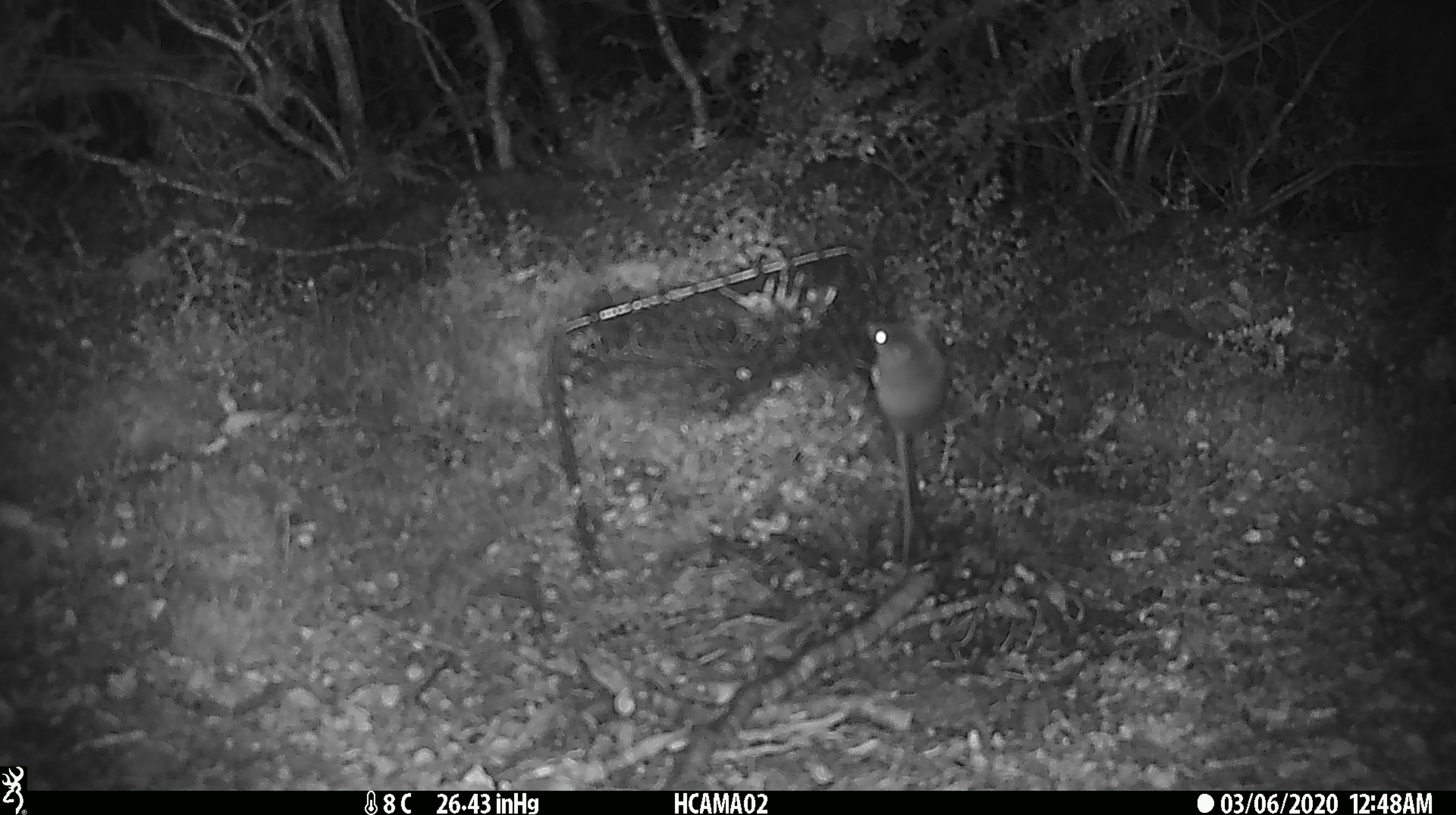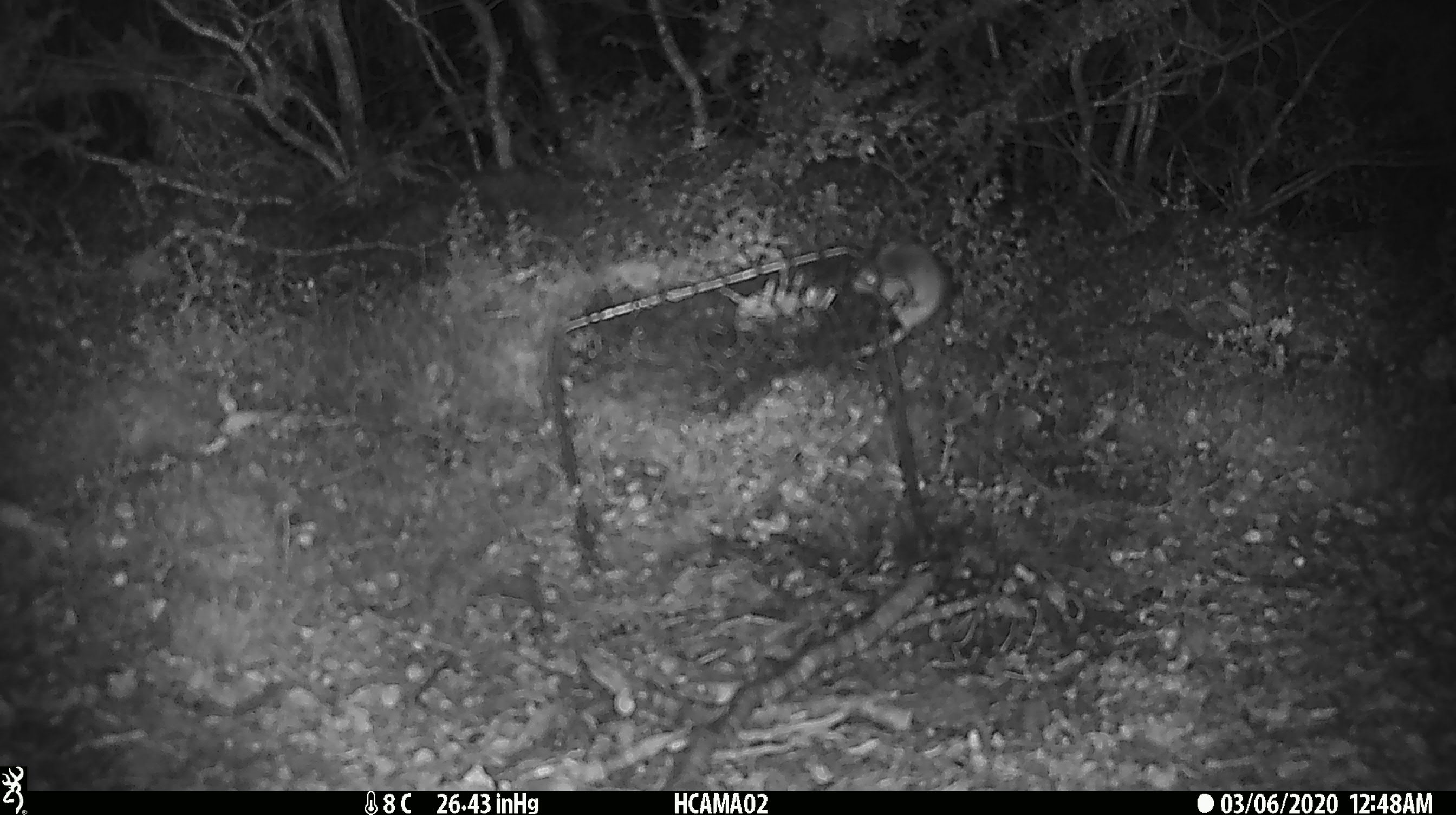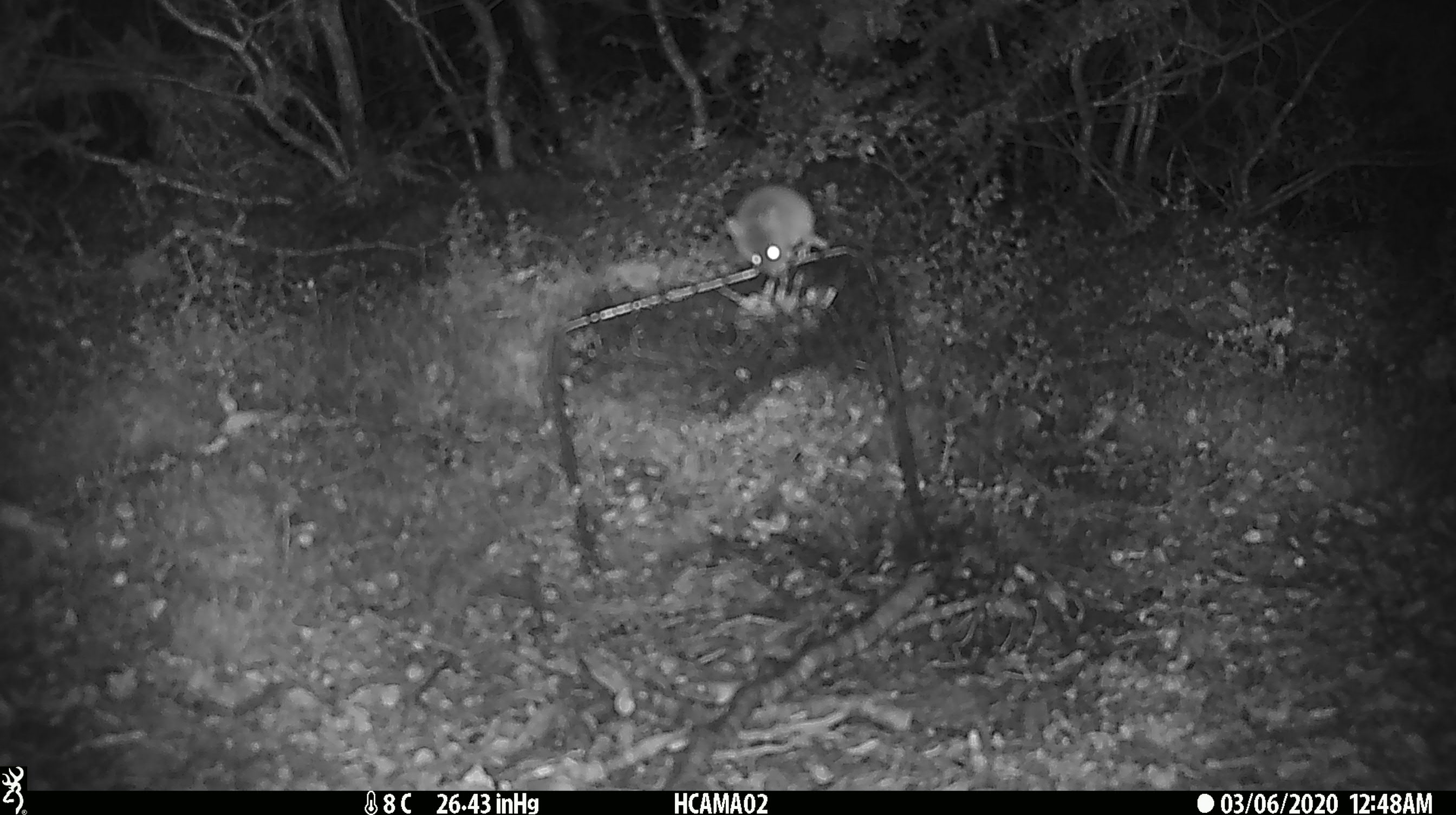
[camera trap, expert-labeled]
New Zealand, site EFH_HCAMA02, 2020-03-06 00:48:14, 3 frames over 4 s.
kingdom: Animalia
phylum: Chordata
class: Mammalia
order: Rodentia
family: Muridae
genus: Mus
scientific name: Mus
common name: mouse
Mouse (Mus).